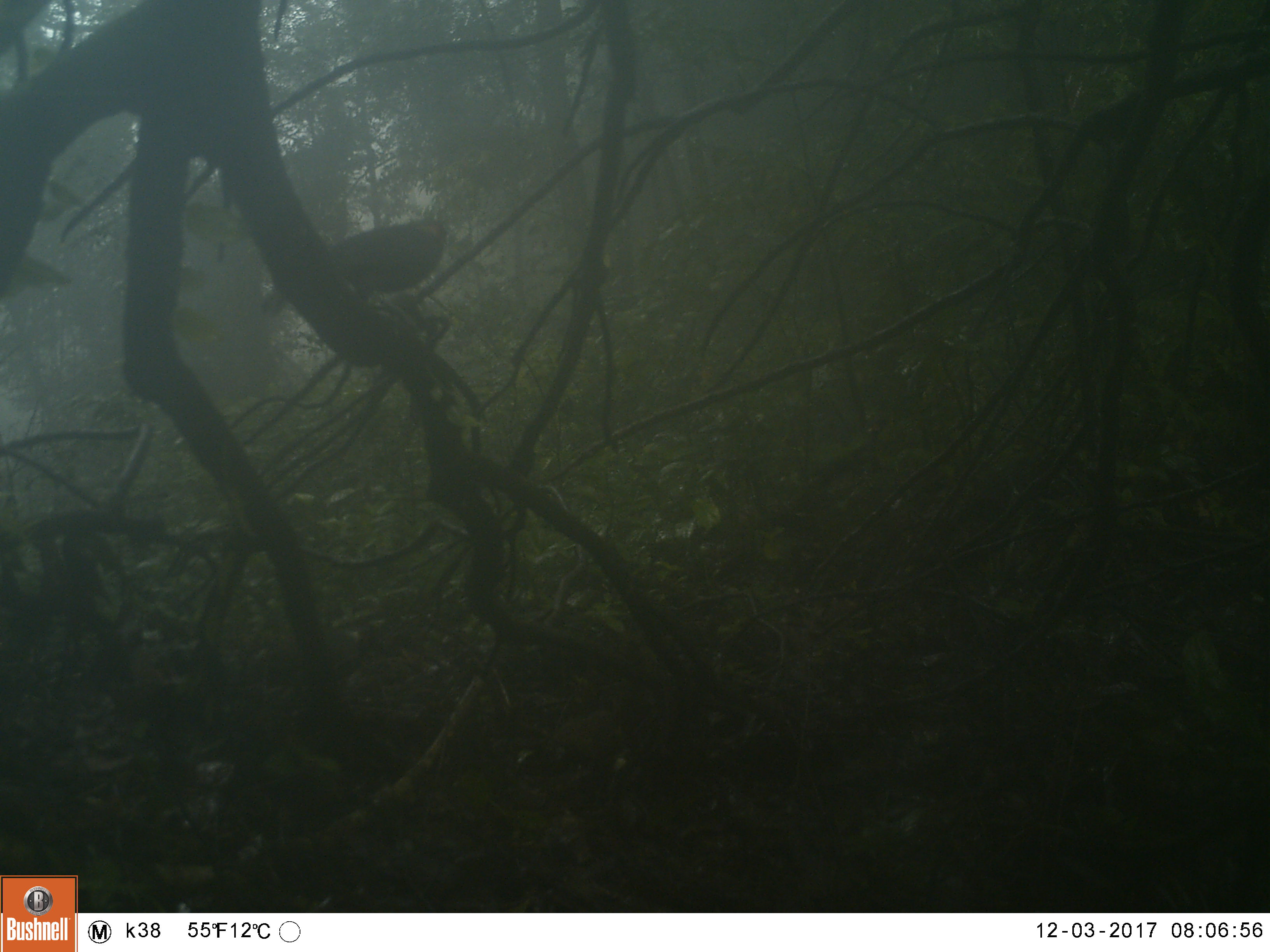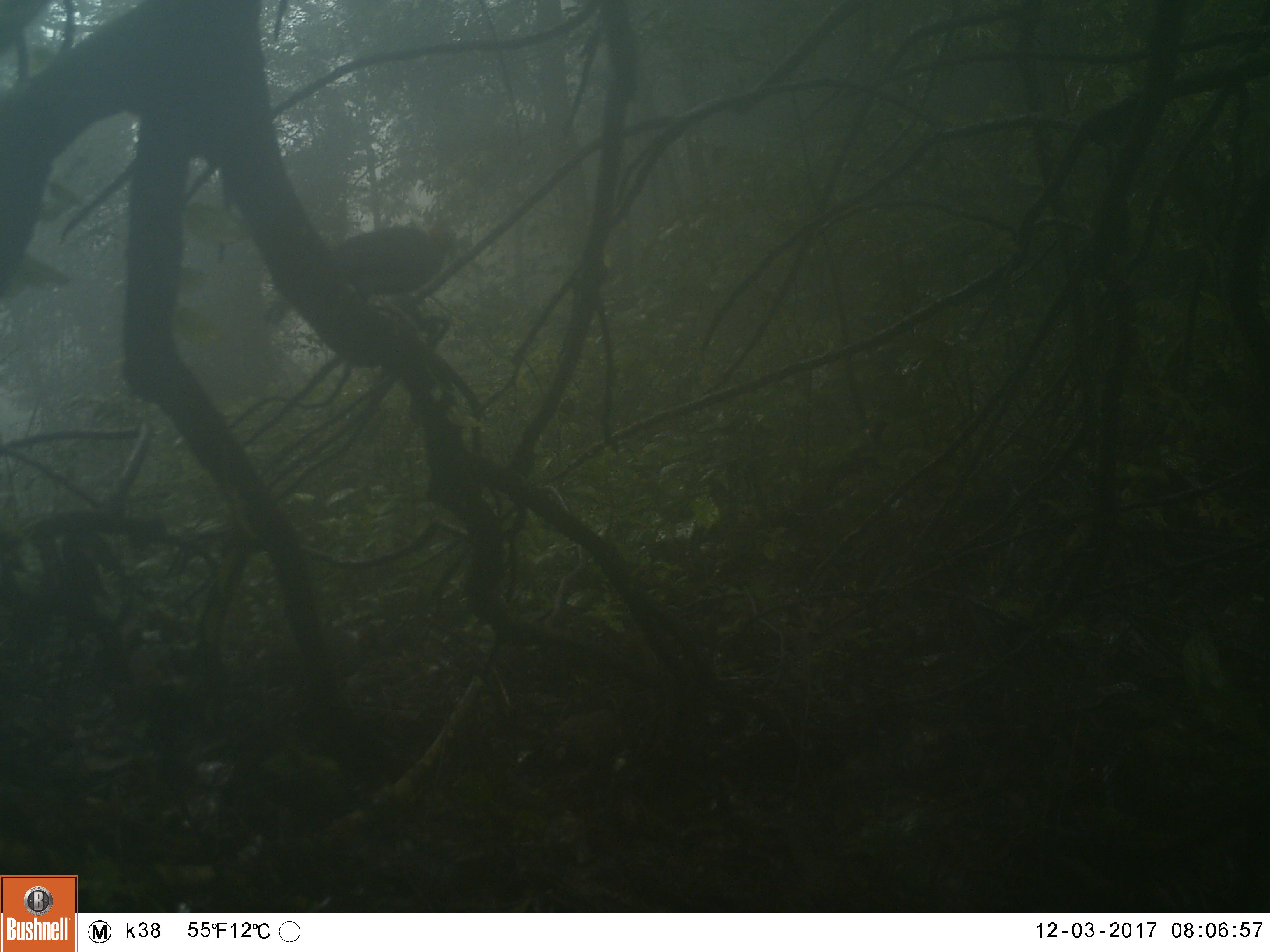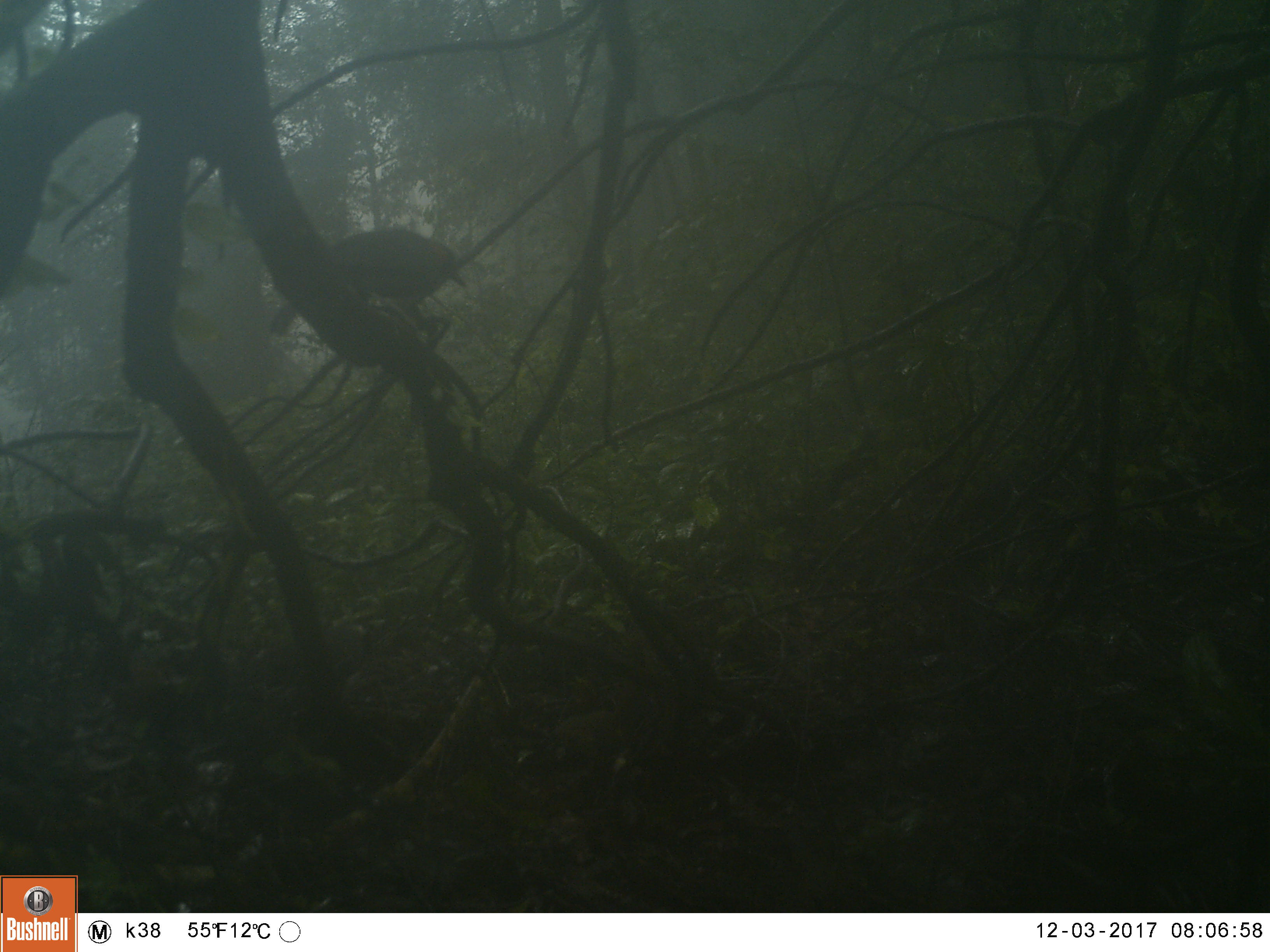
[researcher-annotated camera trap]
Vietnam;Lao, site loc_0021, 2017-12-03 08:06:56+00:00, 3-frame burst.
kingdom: Animalia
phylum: Chordata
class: Aves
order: Passeriformes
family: Leiothrichidae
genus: Garrulax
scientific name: Garrulax castanotis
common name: rufous-cheeked laughingthrush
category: rufous cheeked laughingthrush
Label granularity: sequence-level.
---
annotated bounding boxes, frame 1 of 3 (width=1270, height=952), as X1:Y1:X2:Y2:
rufous cheeked laughingthrush: 260:218:452:318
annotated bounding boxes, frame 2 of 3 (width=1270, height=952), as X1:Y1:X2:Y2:
rufous cheeked laughingthrush: 264:222:459:327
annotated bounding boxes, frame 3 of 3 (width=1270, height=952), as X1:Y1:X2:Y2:
rufous cheeked laughingthrush: 268:227:468:337